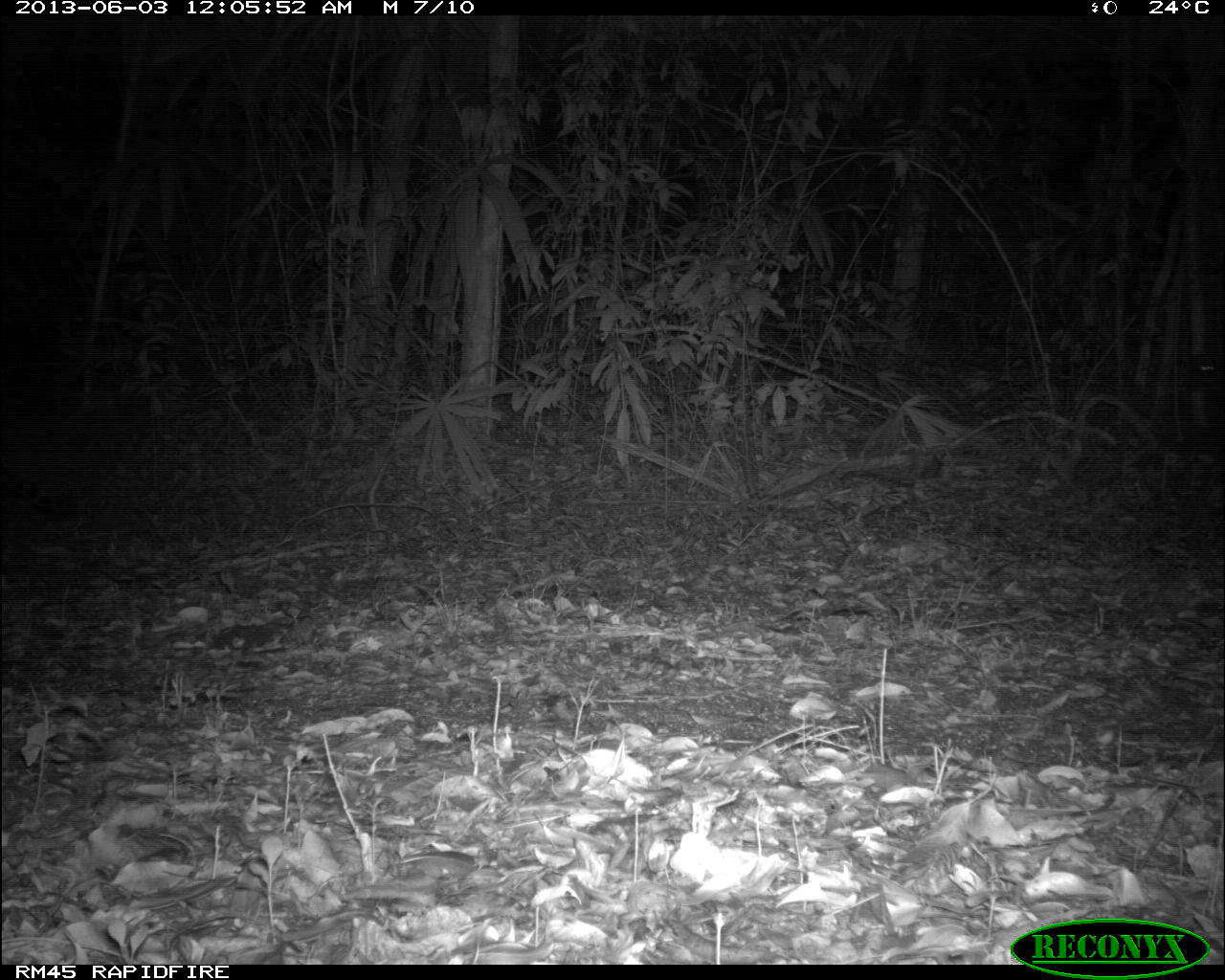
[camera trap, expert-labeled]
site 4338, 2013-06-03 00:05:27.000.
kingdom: Animalia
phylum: Chordata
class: Mammalia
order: Carnivora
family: Felidae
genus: Leopardus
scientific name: Leopardus pardalis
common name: ocelot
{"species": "Leopardus pardalis (ocelot)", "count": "1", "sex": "female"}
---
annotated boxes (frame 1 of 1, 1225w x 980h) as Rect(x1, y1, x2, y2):
leopardus pardalis: Rect(0, 447, 85, 511)